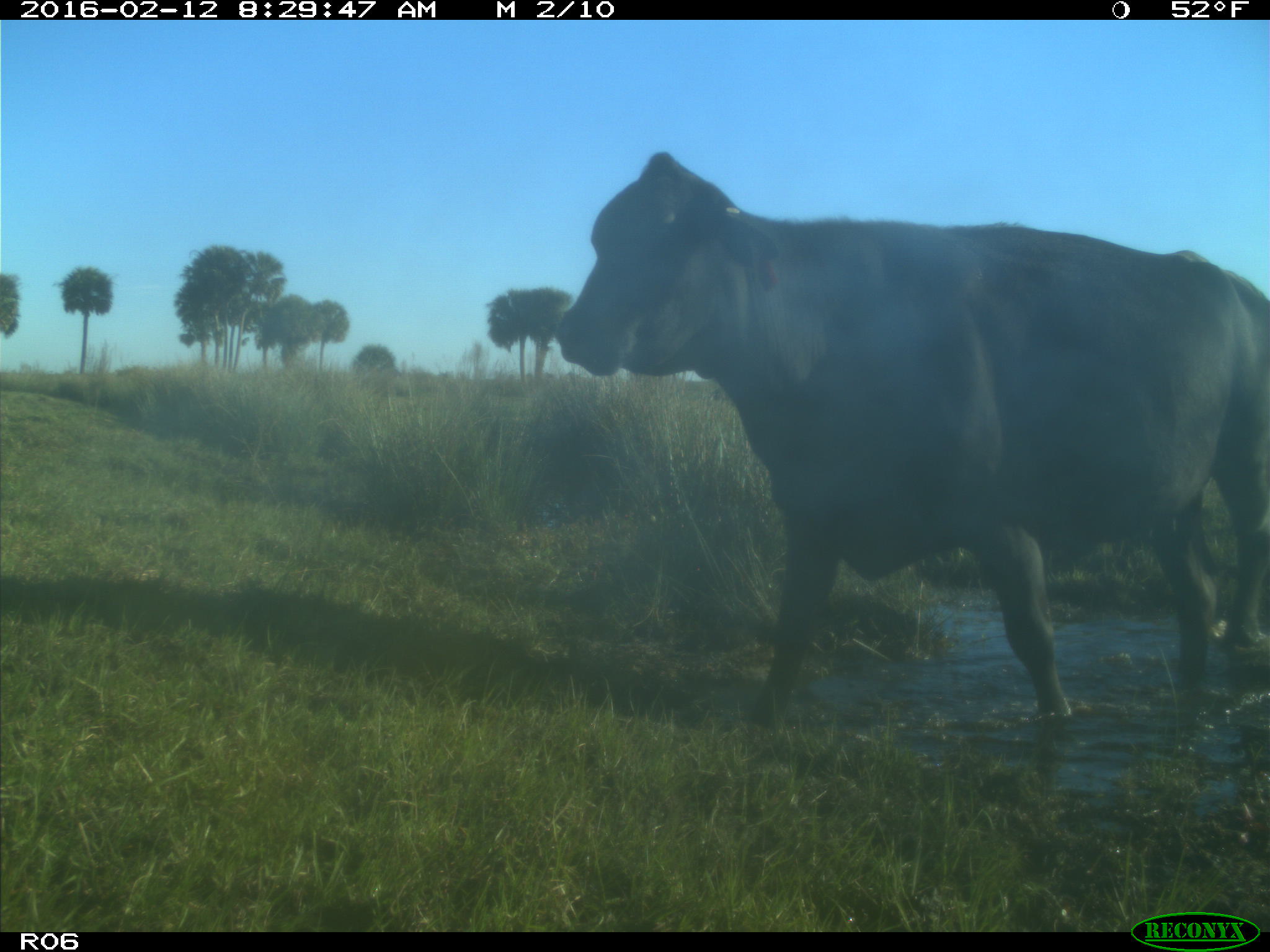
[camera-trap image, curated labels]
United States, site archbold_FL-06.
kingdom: Animalia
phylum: Chordata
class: Mammalia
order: Artiodactyla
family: Bovidae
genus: Bos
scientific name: Bos taurus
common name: domestic cow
Bos taurus (domestic cow).